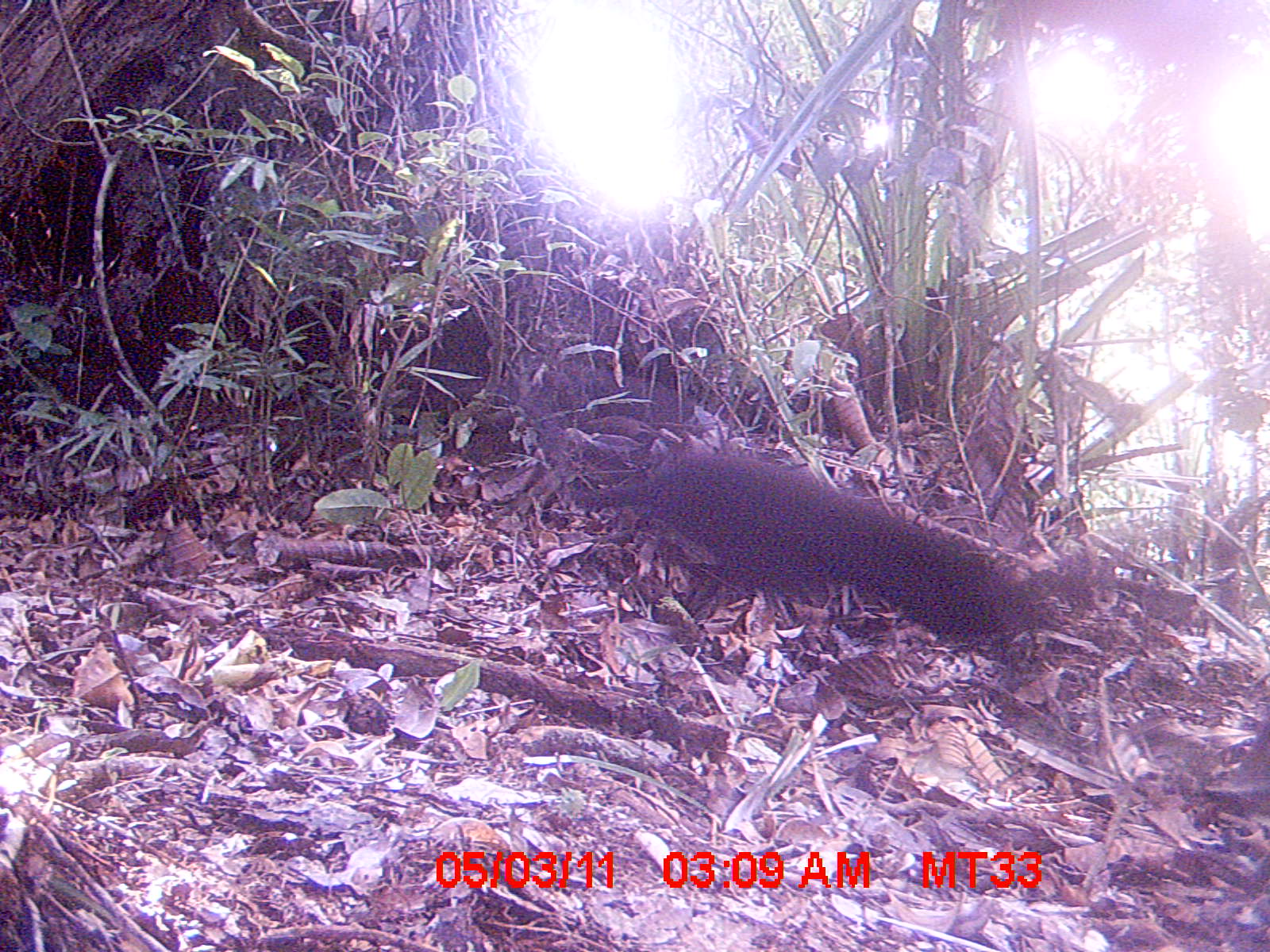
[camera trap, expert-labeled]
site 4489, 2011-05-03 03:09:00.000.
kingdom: Animalia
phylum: Chordata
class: Mammalia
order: Carnivora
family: Canidae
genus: Canis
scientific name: Canis familiaris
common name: domestic dog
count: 2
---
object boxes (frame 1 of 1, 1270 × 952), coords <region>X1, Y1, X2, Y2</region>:
canis familiaris: <region>574, 450, 1056, 650</region>